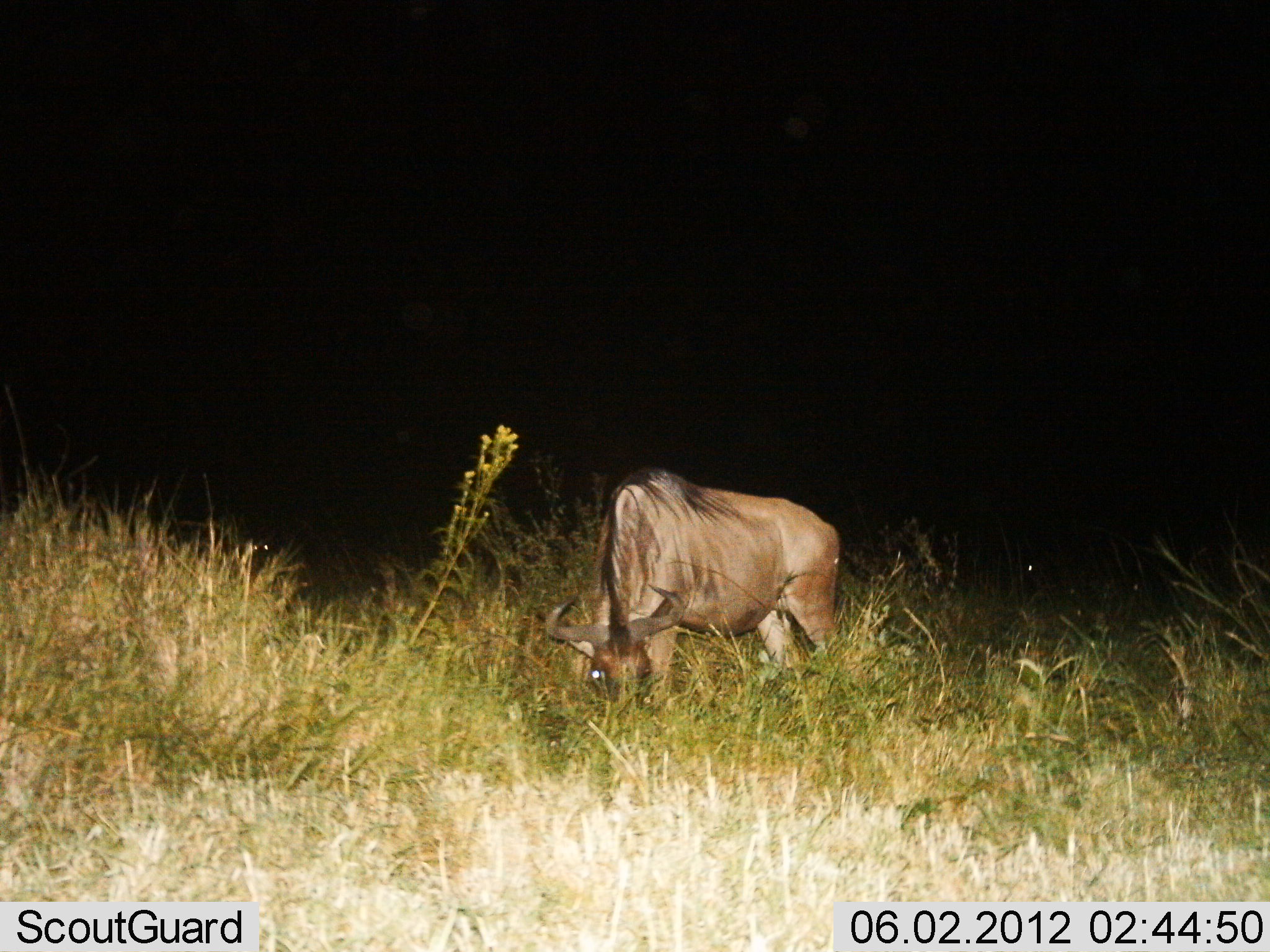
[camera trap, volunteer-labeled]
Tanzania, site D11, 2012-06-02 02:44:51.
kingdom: Animalia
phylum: Chordata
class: Mammalia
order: Artiodactyla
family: Bovidae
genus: Connochaetes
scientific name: Connochaetes taurinus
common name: blue wildebeest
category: wildebeest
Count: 1.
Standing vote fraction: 30%.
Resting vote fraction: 0%.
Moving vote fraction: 0%.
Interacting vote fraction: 0%.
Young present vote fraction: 0%.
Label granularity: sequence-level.